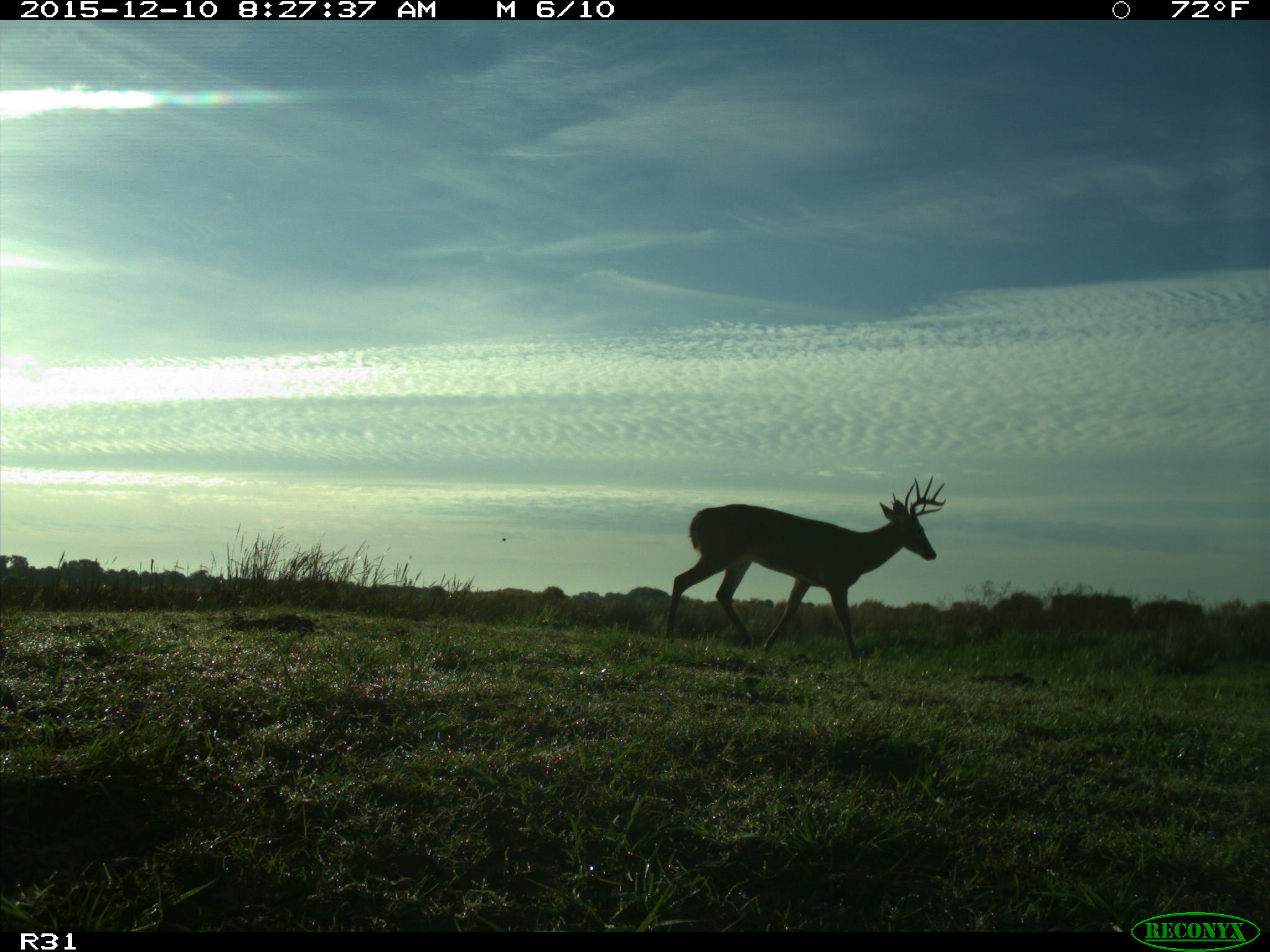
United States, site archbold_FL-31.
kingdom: Animalia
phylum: Chordata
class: Mammalia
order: Artiodactyla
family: Cervidae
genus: Odocoileus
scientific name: Odocoileus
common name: deer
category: unidentified deer